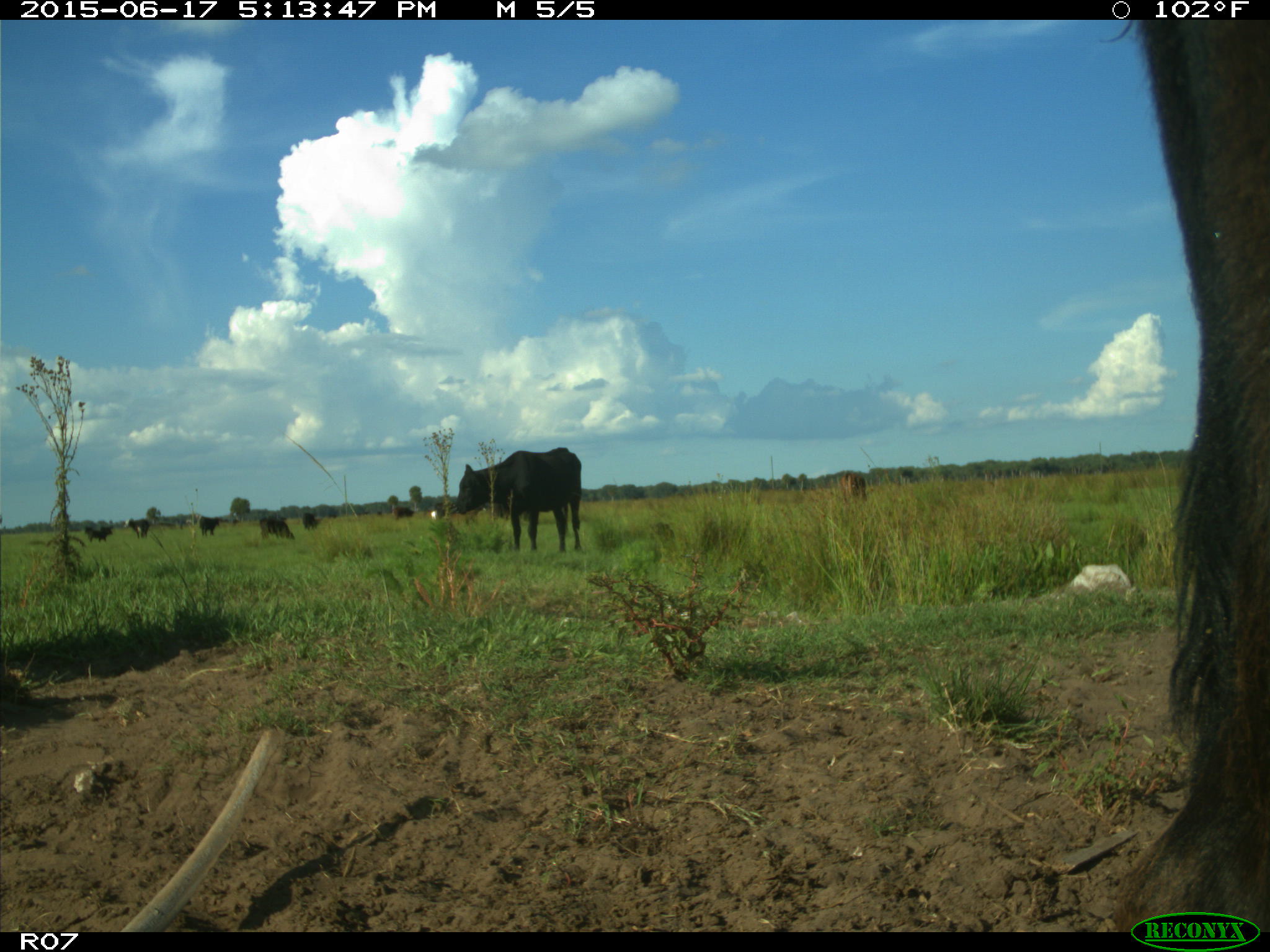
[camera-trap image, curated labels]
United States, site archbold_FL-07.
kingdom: Animalia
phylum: Chordata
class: Mammalia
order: Artiodactyla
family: Bovidae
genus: Bos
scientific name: Bos taurus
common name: domestic cow